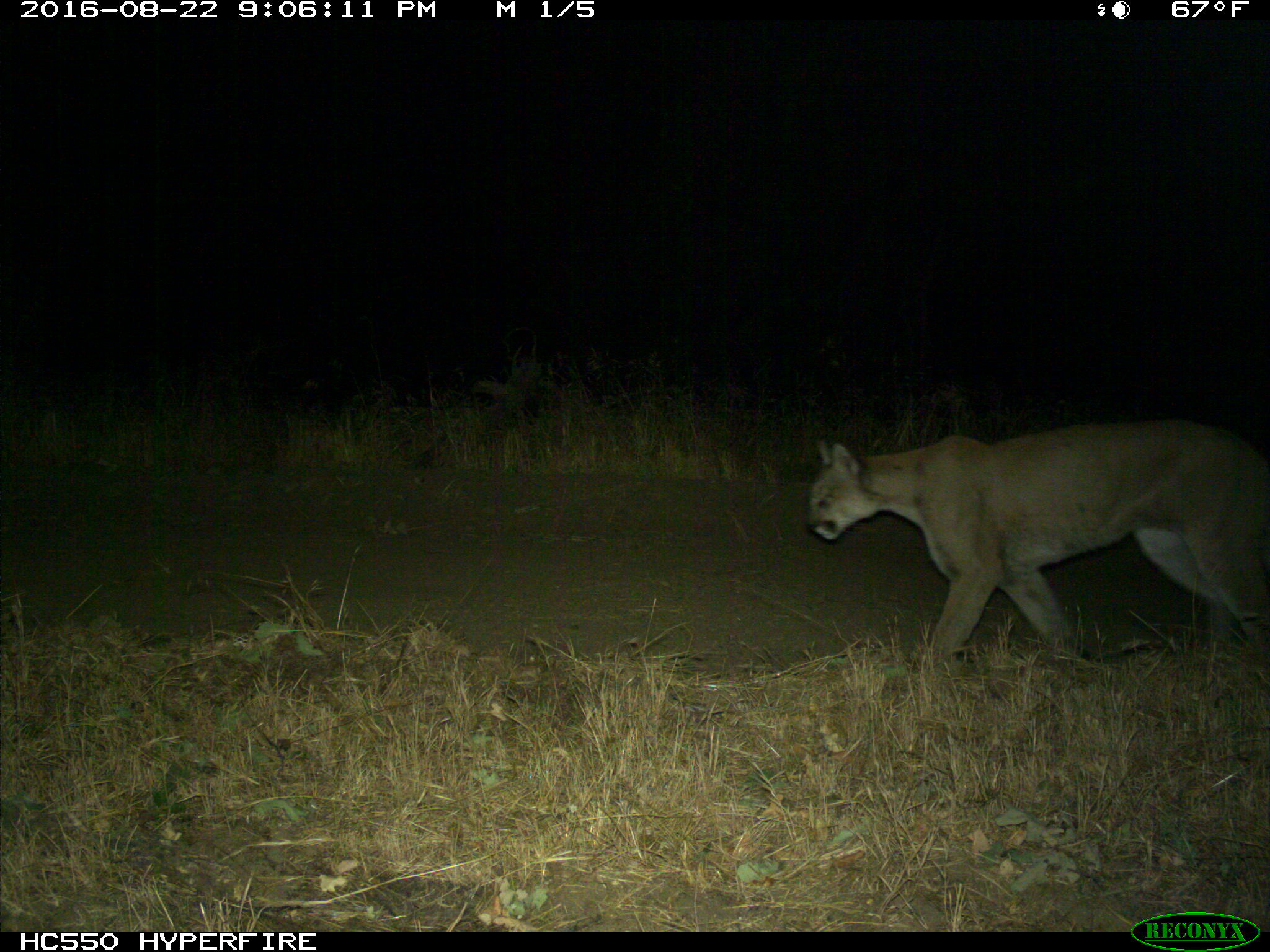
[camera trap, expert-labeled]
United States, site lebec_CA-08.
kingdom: Animalia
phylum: Chordata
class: Mammalia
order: Carnivora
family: Felidae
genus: Puma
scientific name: Puma concolor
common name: mountain lion